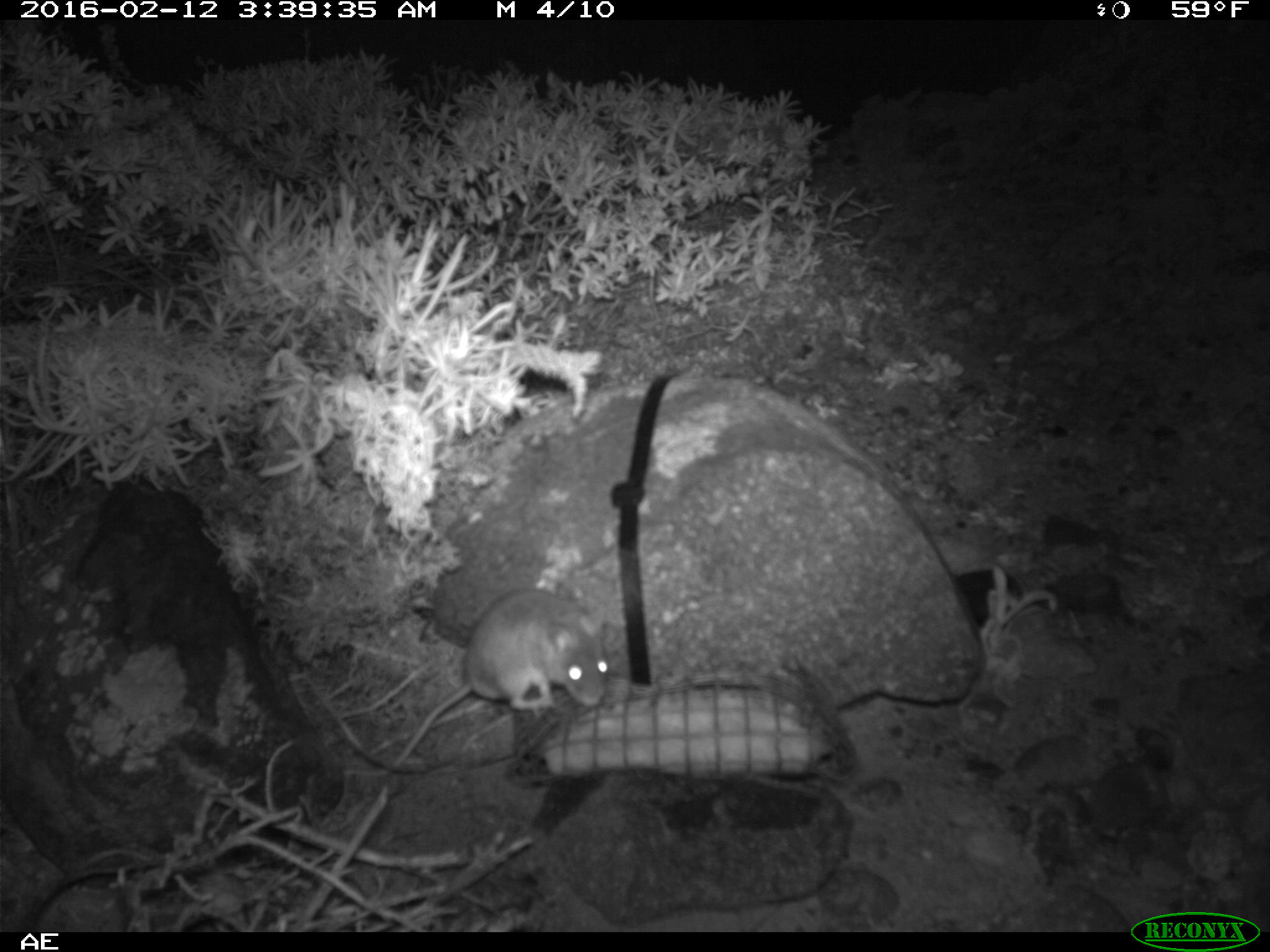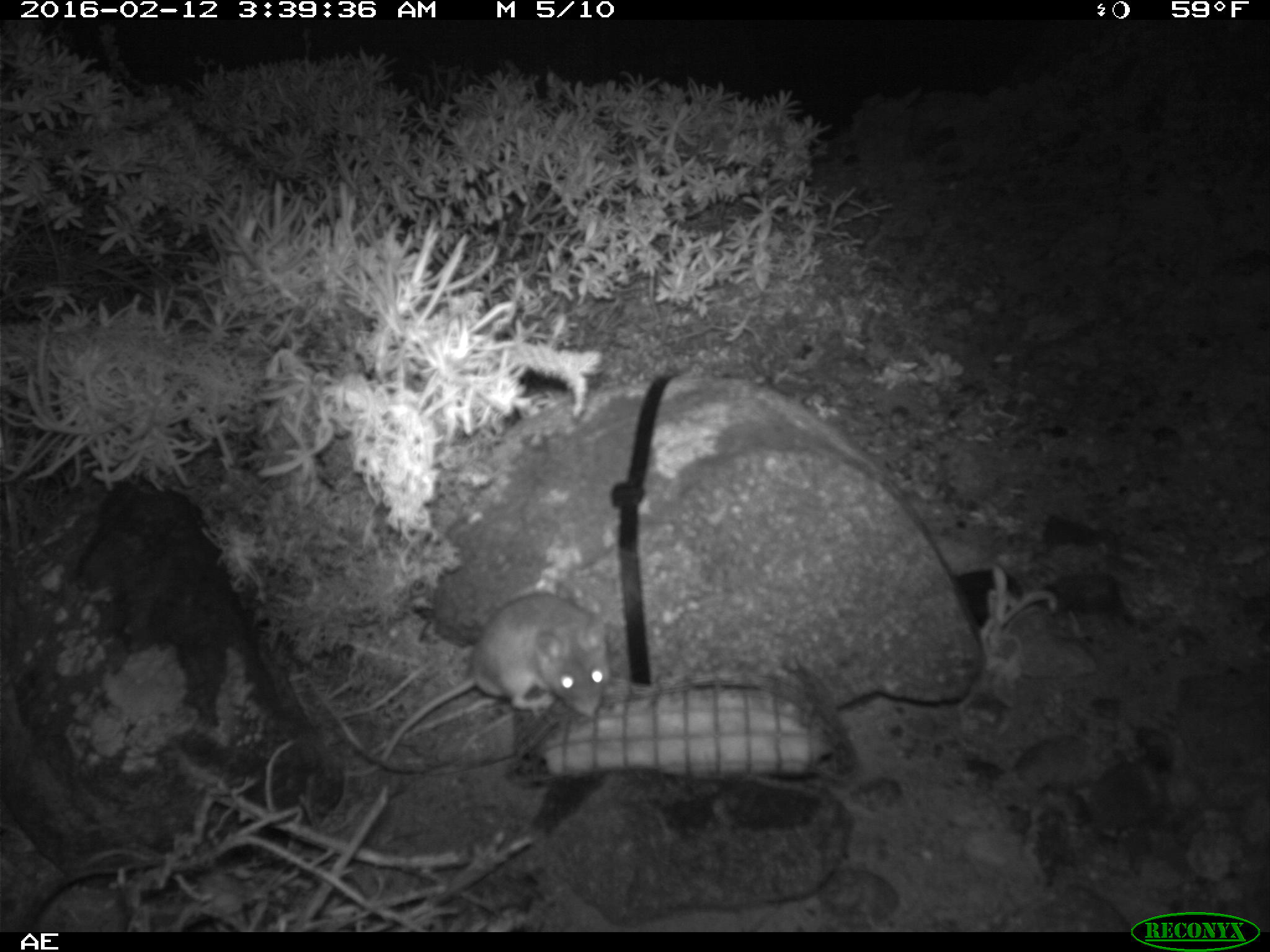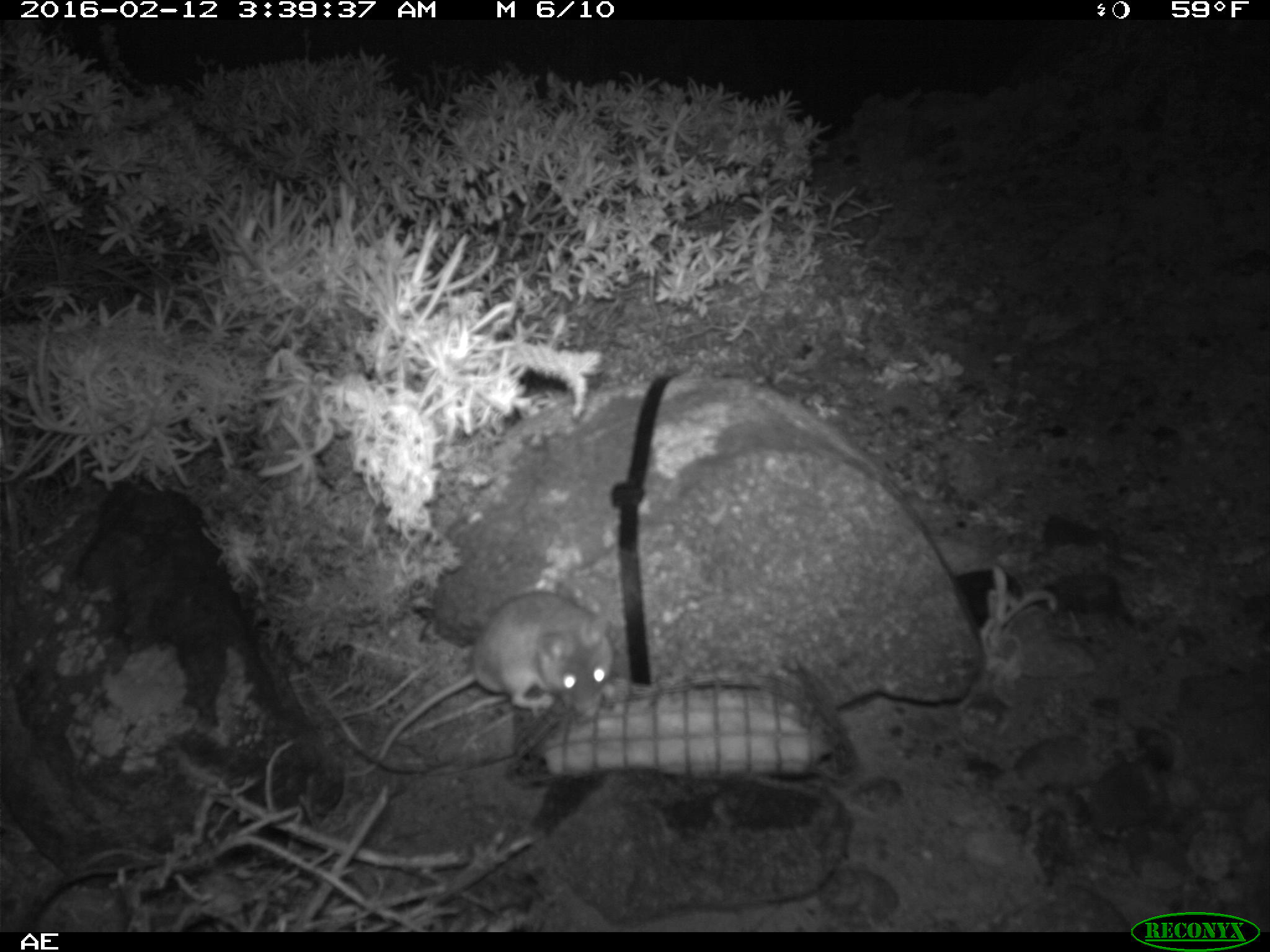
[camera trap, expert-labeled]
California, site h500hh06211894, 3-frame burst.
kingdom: Animalia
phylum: Chordata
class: Mammalia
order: Rodentia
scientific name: Rodentia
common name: rodent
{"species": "rodent (Rodentia)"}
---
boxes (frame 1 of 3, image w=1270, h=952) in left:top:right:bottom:
rodent: 343:589:608:775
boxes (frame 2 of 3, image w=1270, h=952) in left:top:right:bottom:
rodent: 348:593:610:775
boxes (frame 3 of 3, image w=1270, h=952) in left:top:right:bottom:
rodent: 342:592:613:777